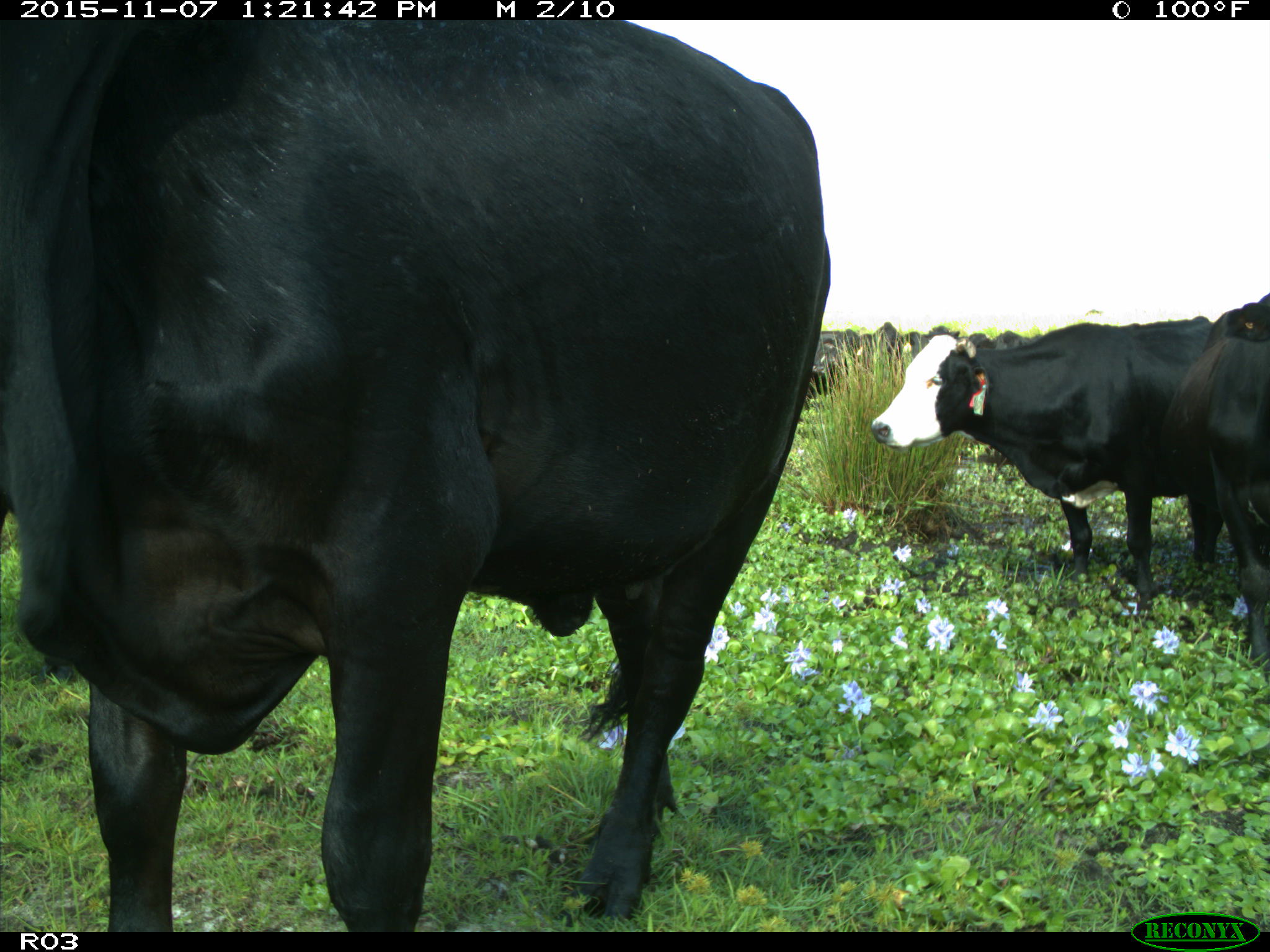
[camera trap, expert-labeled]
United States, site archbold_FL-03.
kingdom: Animalia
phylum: Chordata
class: Mammalia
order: Artiodactyla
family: Bovidae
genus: Bos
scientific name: Bos taurus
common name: domestic cow